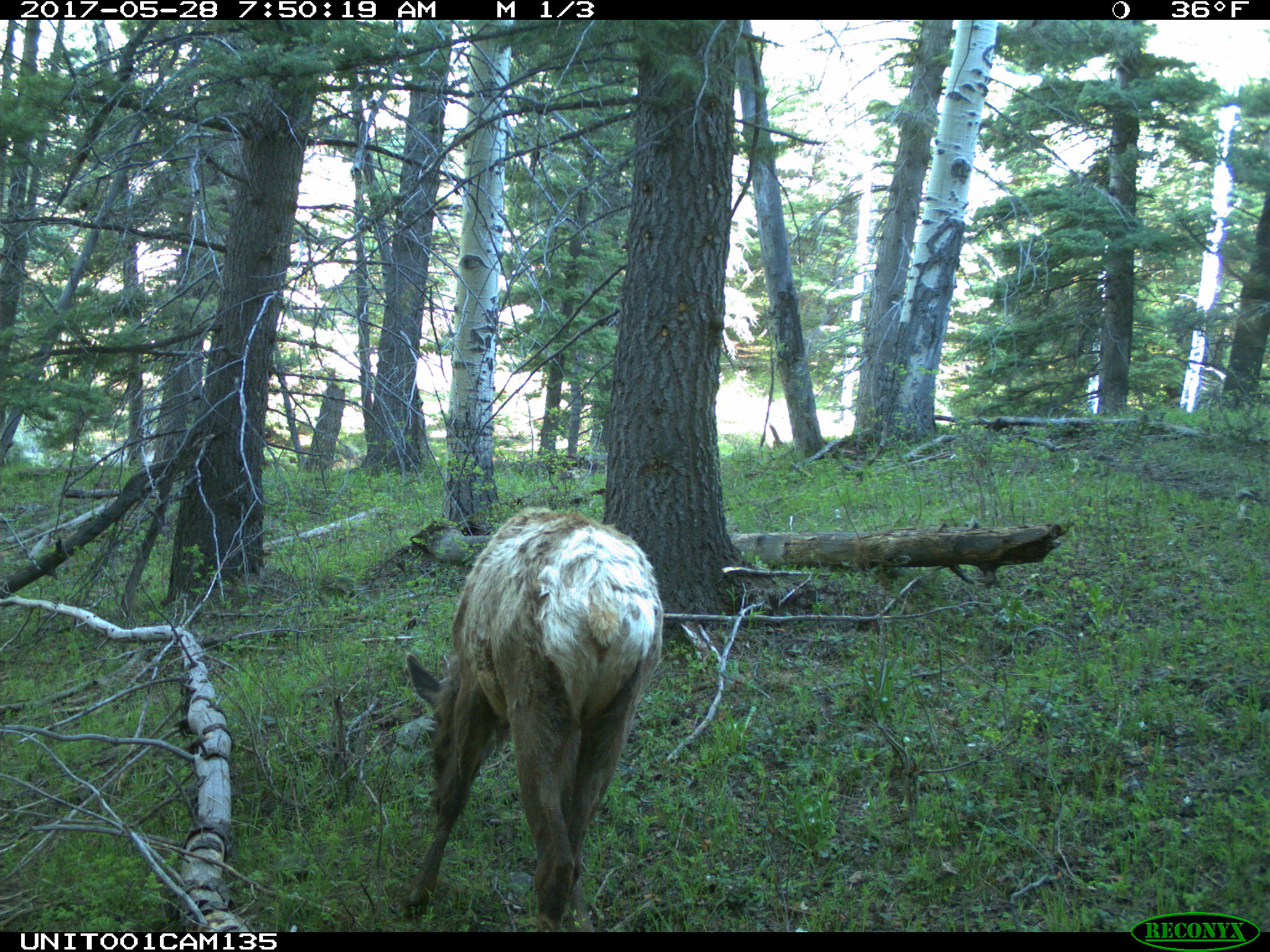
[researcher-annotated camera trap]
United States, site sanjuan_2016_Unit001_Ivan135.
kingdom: Animalia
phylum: Chordata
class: Mammalia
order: Artiodactyla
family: Cervidae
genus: Cervus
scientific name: Cervus elaphus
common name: red deer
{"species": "Cervus elaphus (red deer)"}